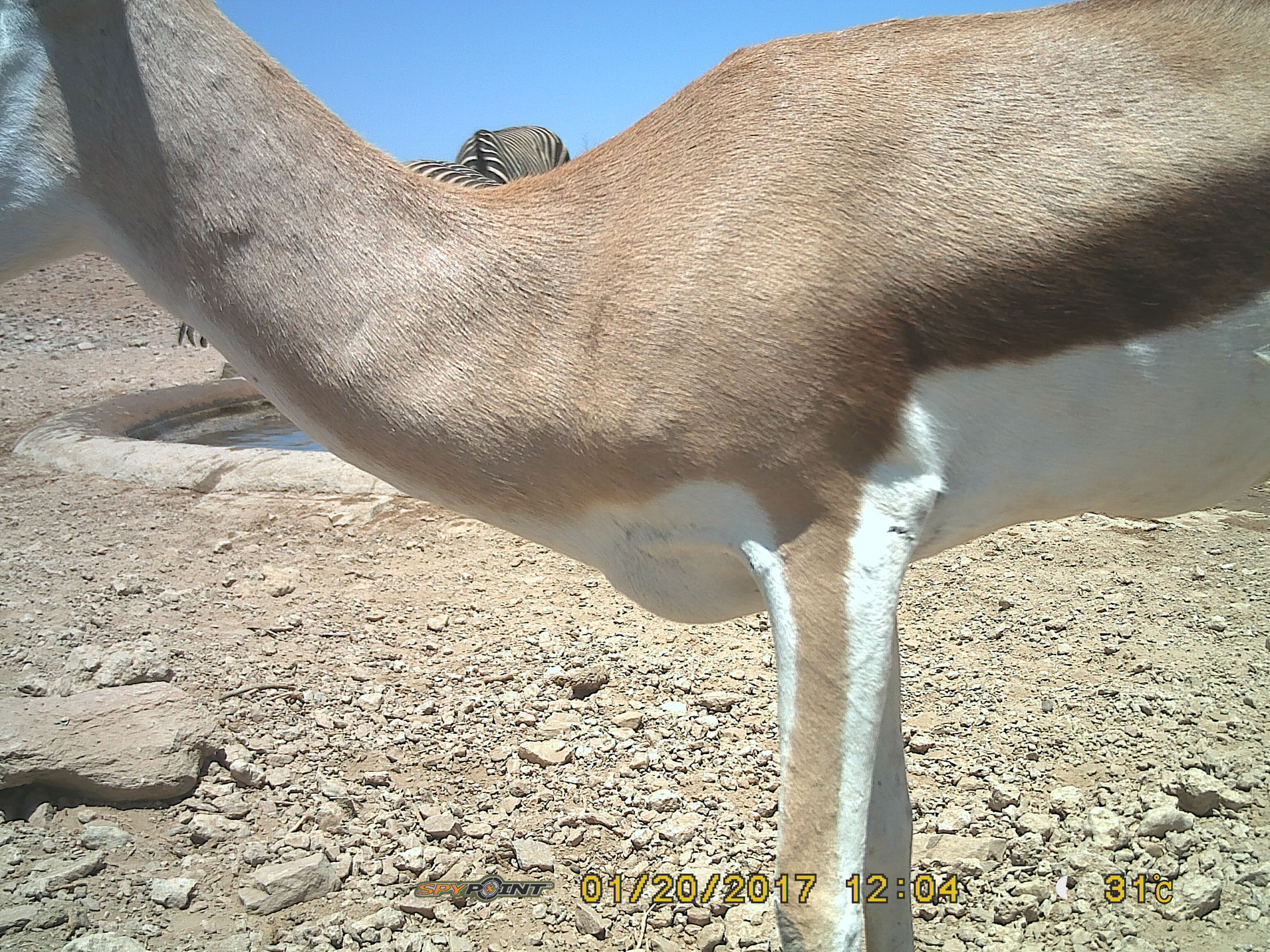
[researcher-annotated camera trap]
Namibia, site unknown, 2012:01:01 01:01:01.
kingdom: Animalia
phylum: Chordata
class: Mammalia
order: Artiodactyla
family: Bovidae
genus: Antidorcas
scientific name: Antidorcas marsupialis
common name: springbok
Antidorcas marsupialis (springbok).